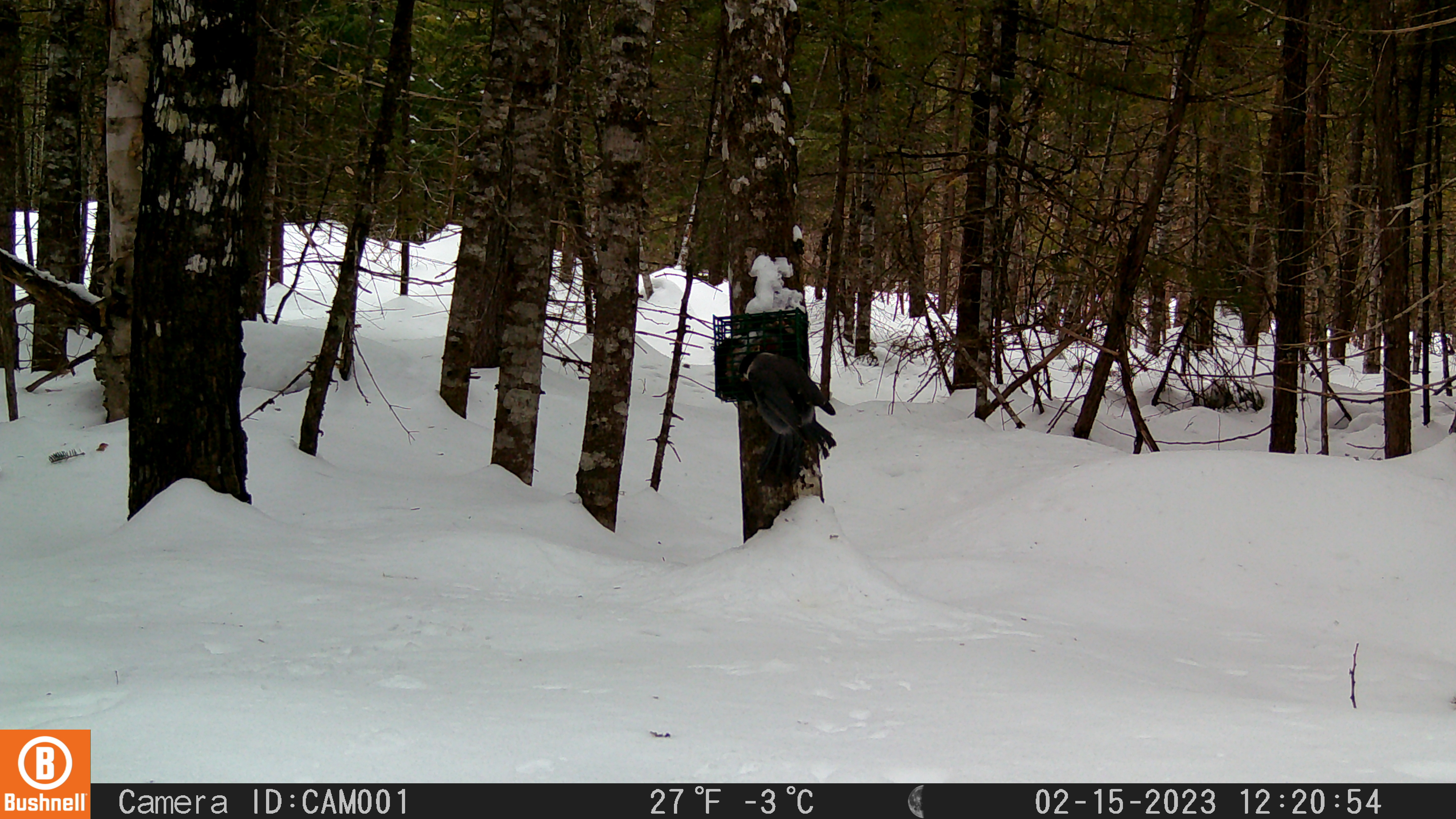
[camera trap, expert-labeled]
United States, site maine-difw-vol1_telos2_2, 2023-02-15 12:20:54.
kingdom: Animalia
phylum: Chordata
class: Aves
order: Passeriformes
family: Corvidae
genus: Perisoreus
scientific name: Perisoreus canadensis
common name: canada jay